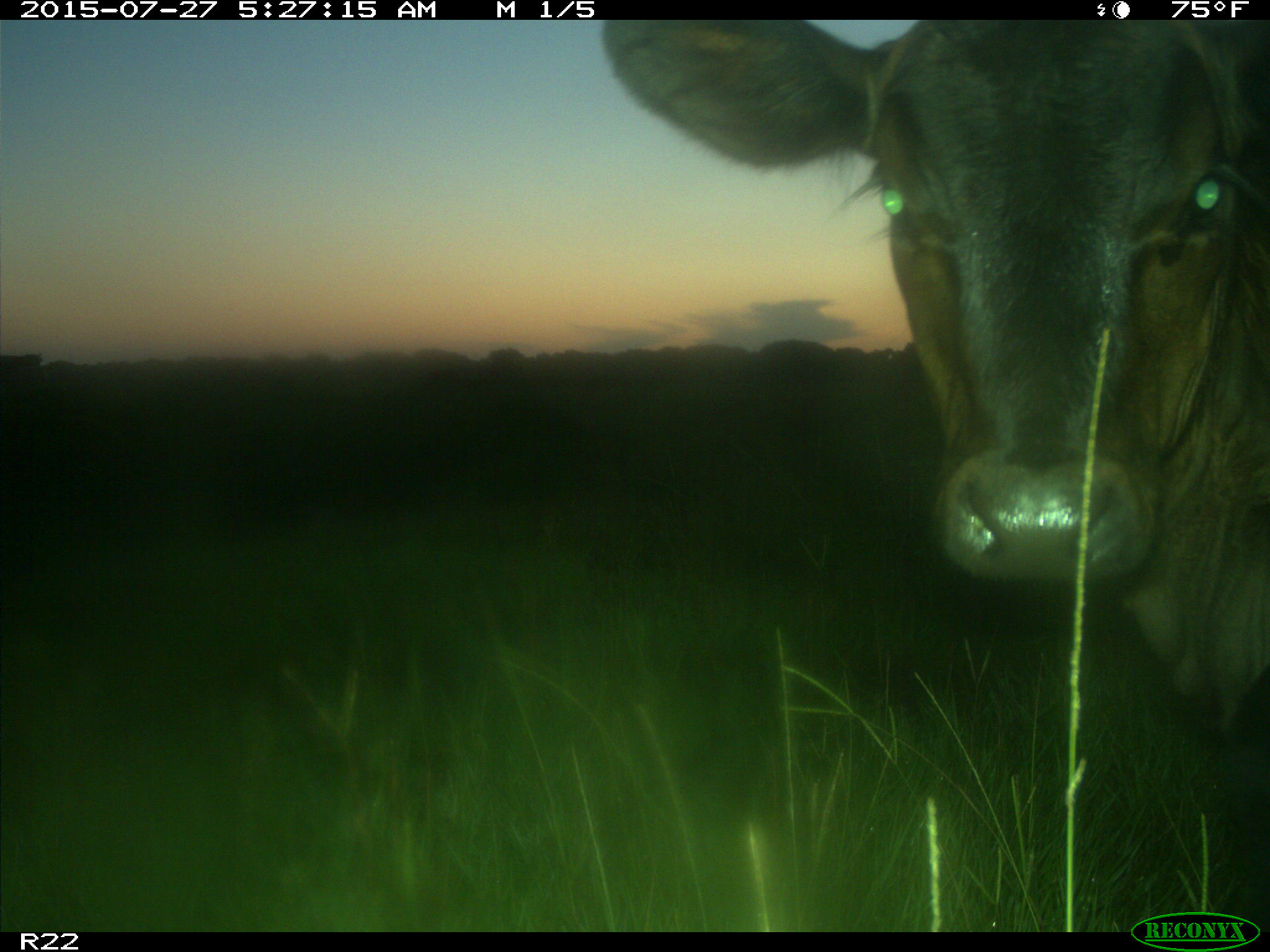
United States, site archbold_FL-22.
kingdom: Animalia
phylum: Chordata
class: Mammalia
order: Artiodactyla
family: Bovidae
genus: Bos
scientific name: Bos taurus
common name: domestic cow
Bos taurus (domestic cow).